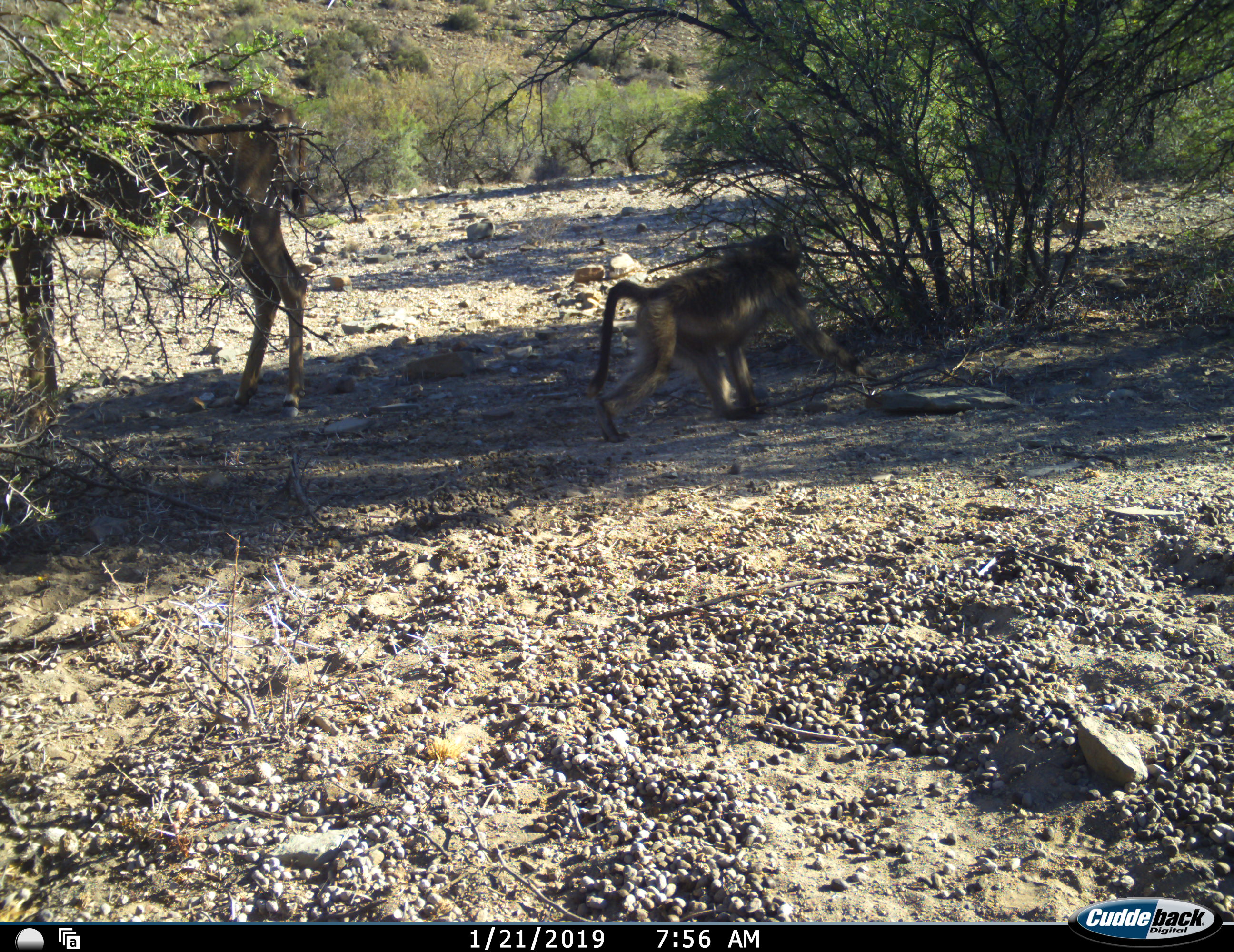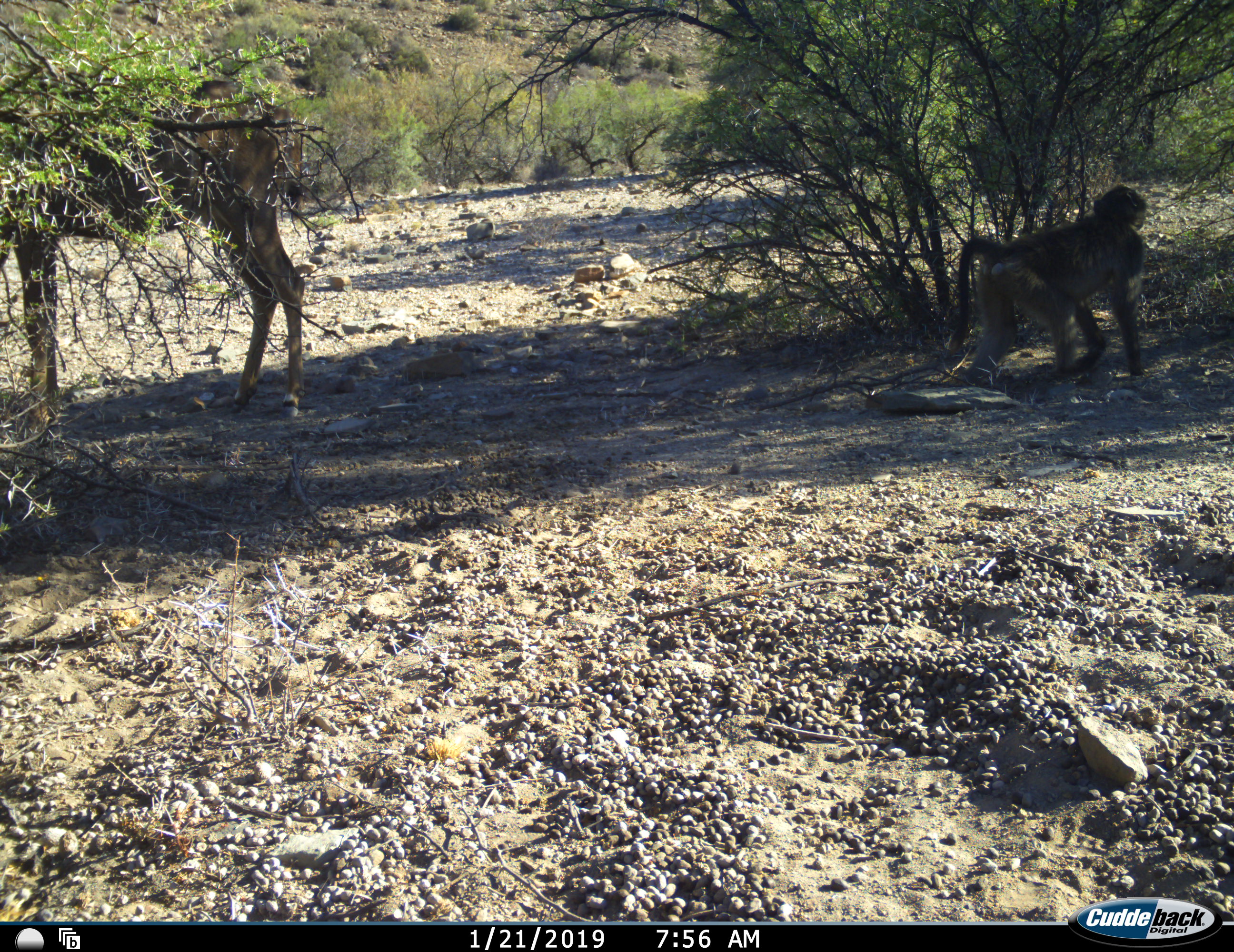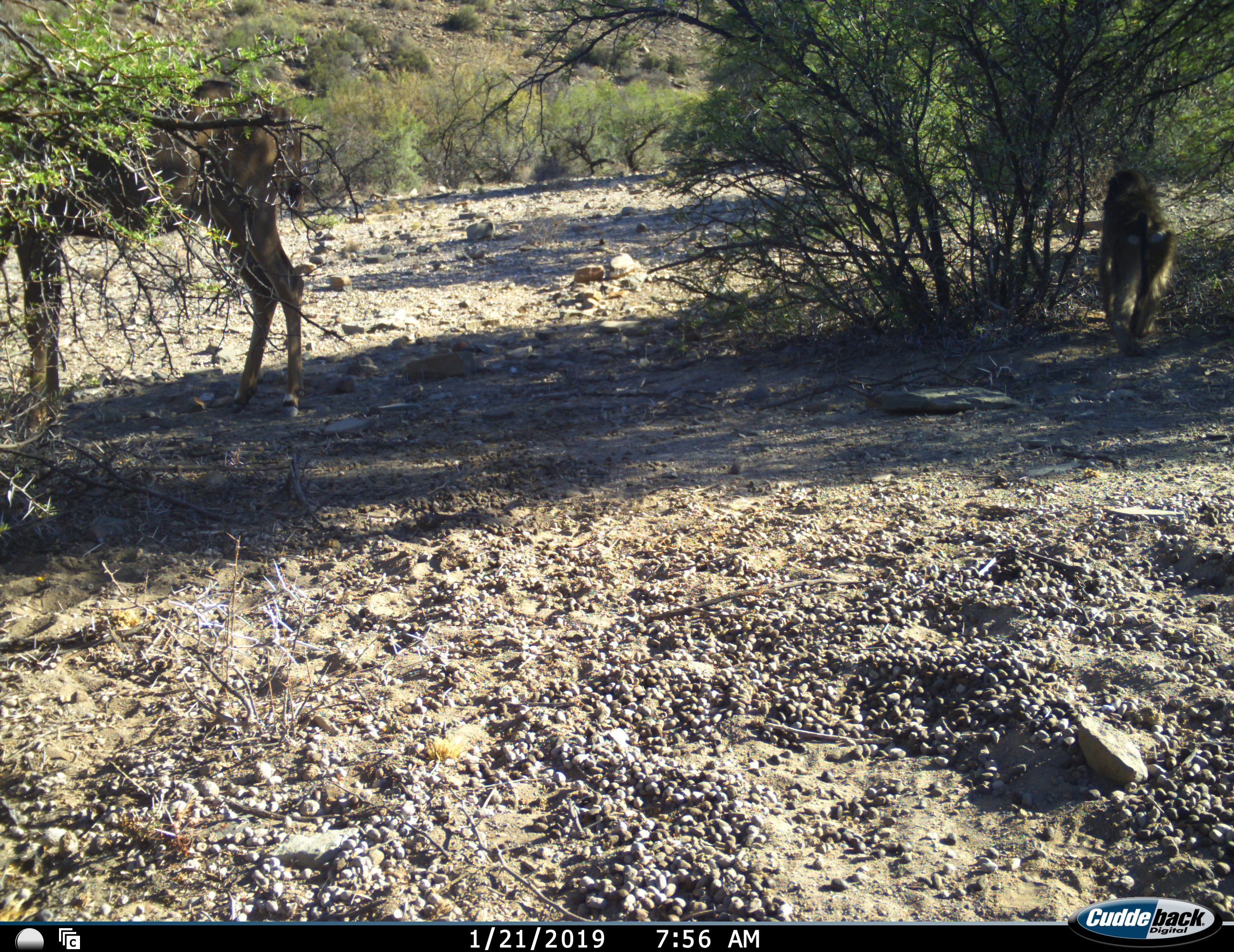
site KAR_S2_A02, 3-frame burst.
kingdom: Animalia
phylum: Chordata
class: Mammalia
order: Primates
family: Cercopithecidae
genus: Papio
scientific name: Papio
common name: baboon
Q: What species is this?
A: Baboon (Papio).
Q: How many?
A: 1.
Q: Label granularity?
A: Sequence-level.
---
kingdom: Animalia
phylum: Chordata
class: Mammalia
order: Artiodactyla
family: Bovidae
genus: Tragelaphus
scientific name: Tragelaphus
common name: kudu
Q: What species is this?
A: Kudu (Tragelaphus).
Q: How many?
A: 1.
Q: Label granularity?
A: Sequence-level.